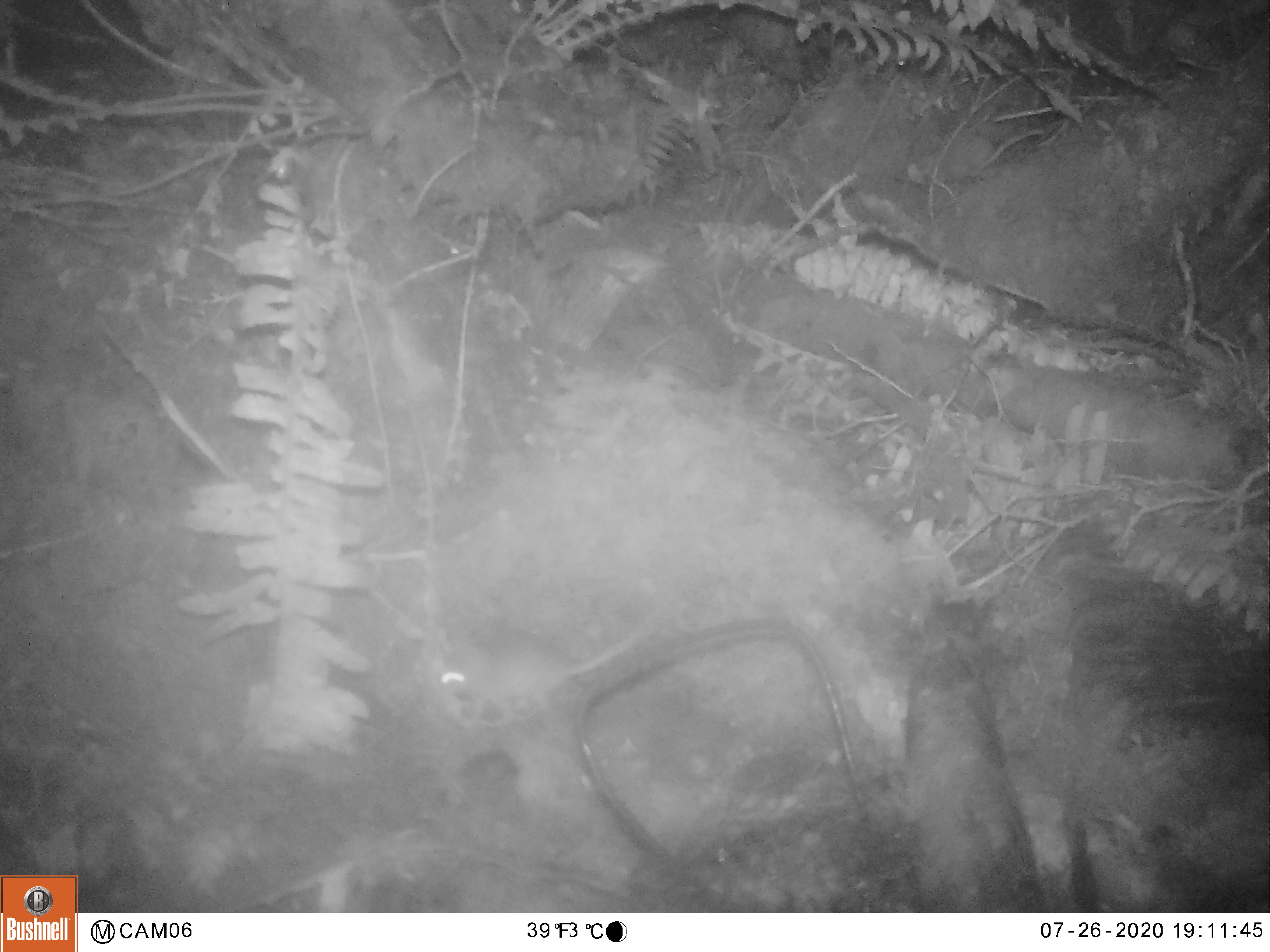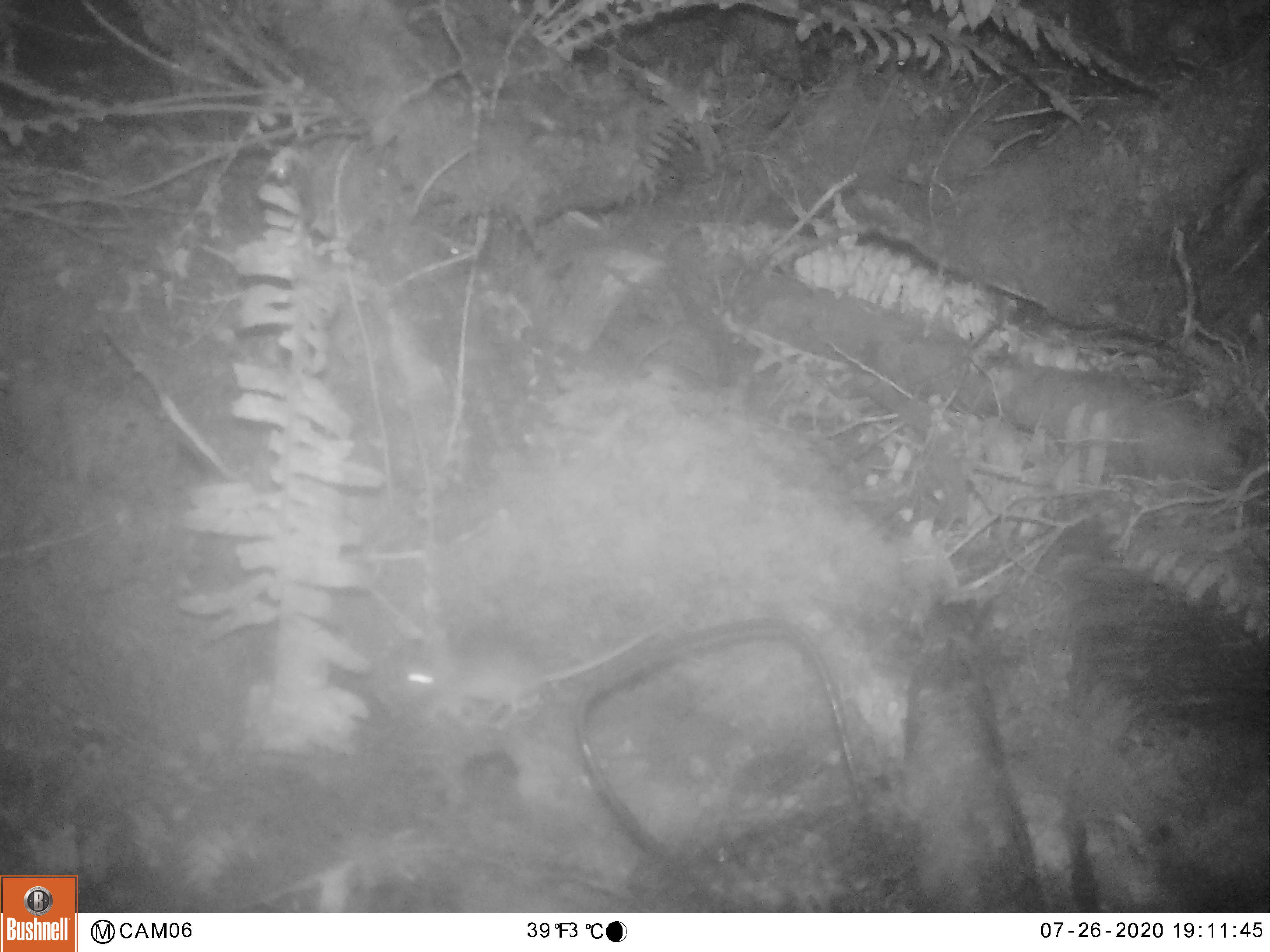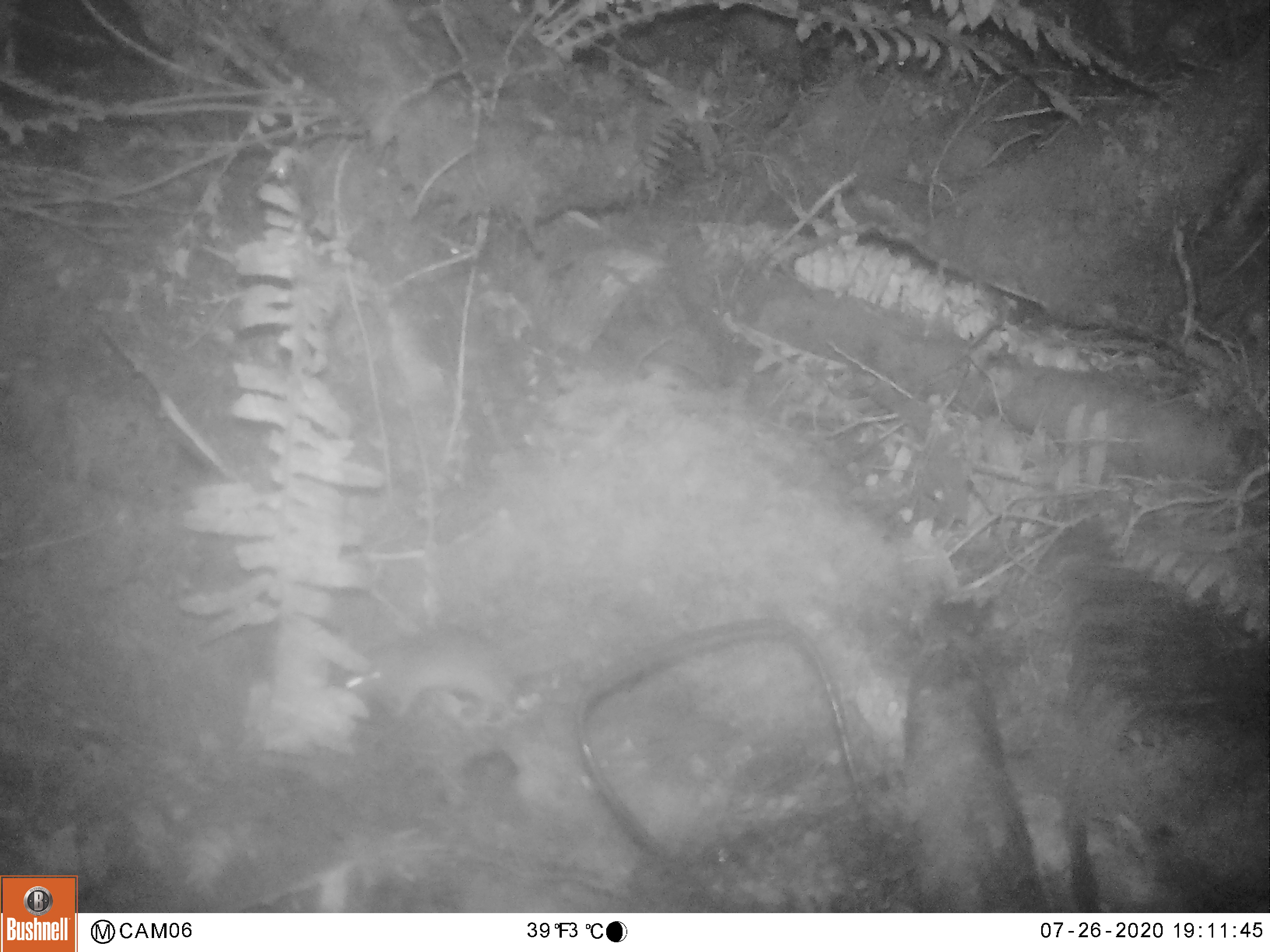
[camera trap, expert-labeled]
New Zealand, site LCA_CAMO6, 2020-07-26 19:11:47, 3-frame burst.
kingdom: Animalia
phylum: Chordata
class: Mammalia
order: Rodentia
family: Muridae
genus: Mus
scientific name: Mus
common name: mouse